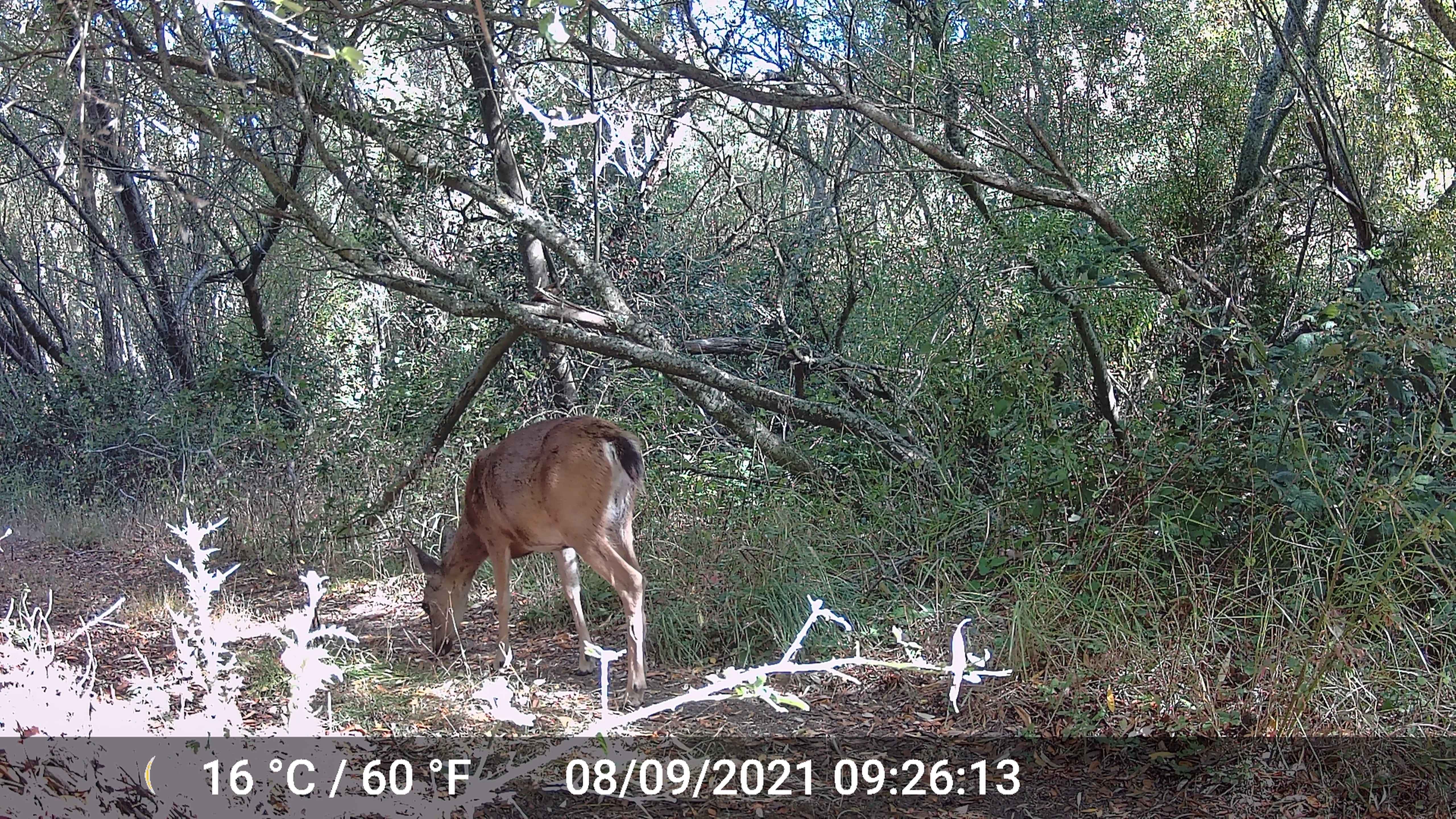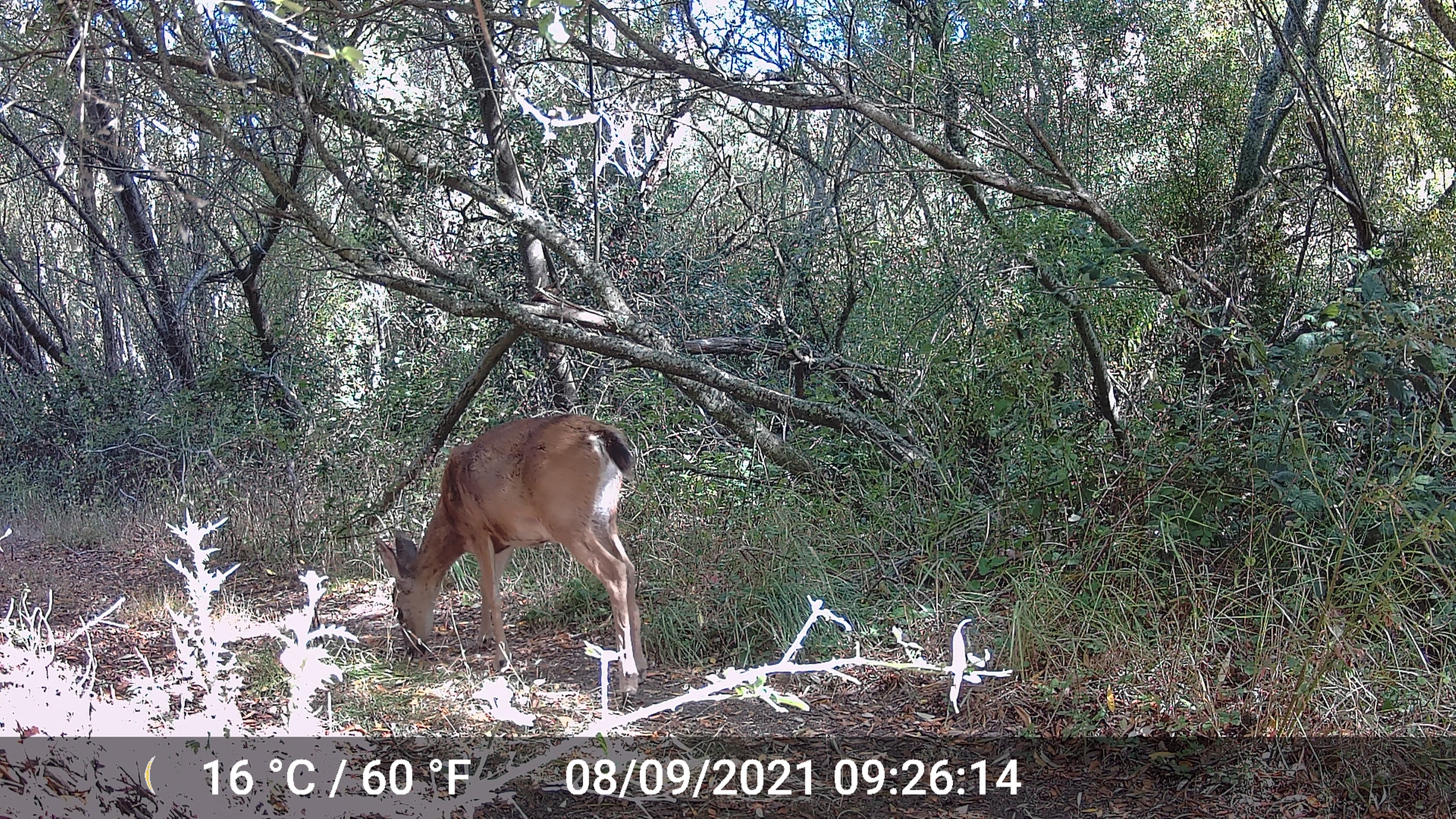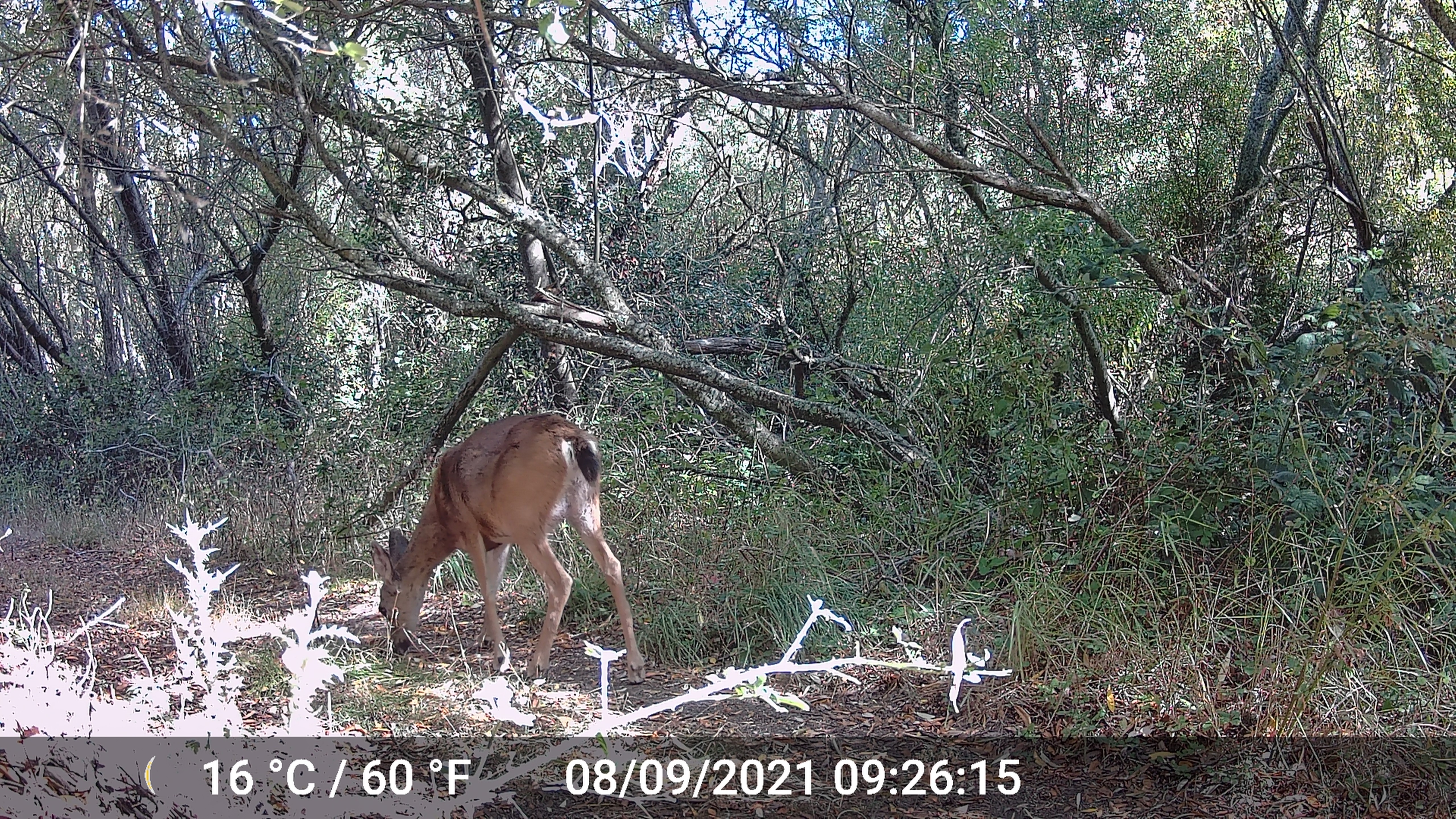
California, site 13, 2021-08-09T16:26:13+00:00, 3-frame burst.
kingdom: Animalia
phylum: Chordata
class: Mammalia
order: Artiodactyla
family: Cervidae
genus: Odocoileus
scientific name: Odocoileus hemionus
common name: mule deer